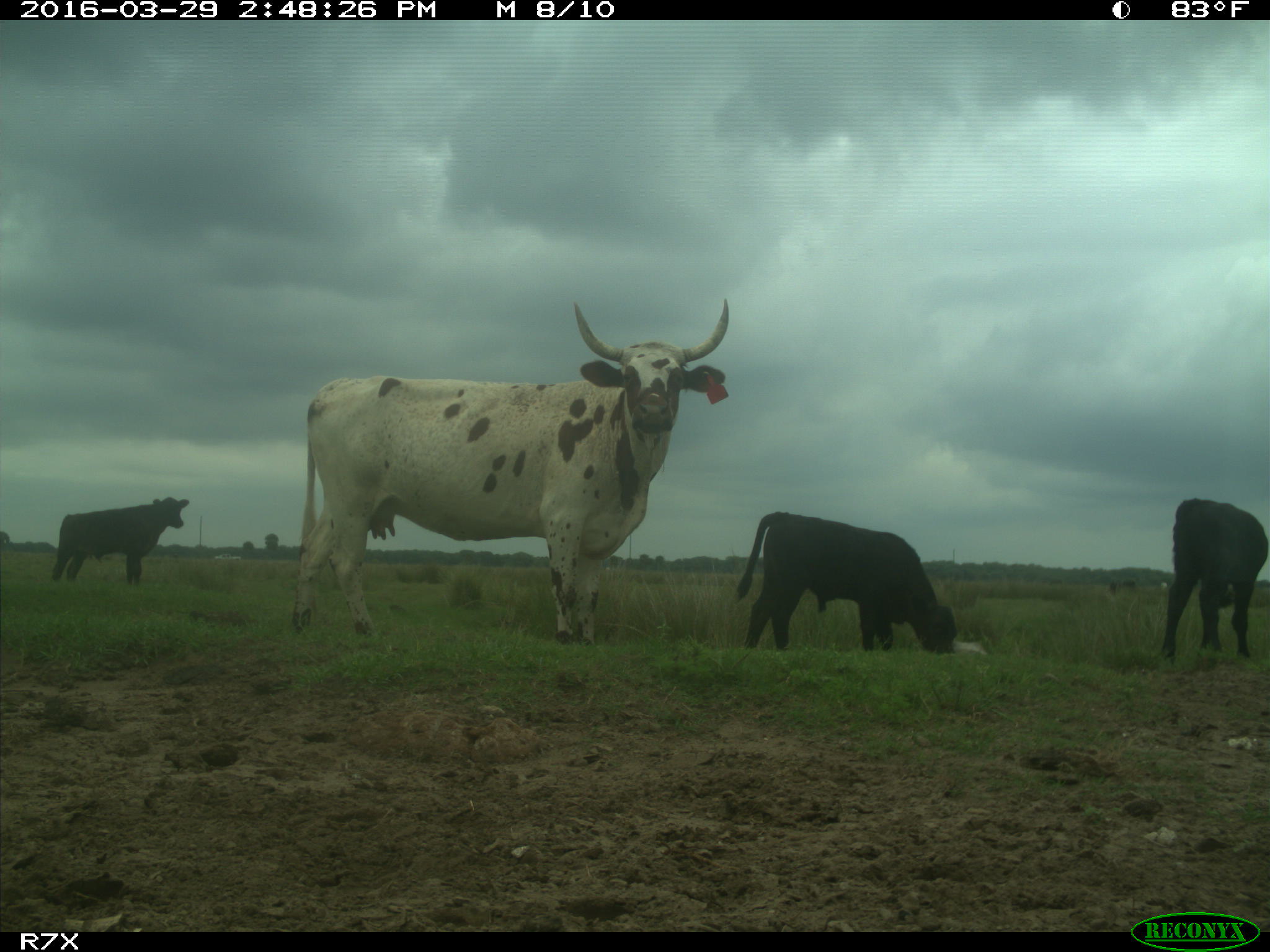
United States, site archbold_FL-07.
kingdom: Animalia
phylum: Chordata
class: Mammalia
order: Artiodactyla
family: Bovidae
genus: Bos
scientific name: Bos taurus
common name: domestic cow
Bos taurus (domestic cow).